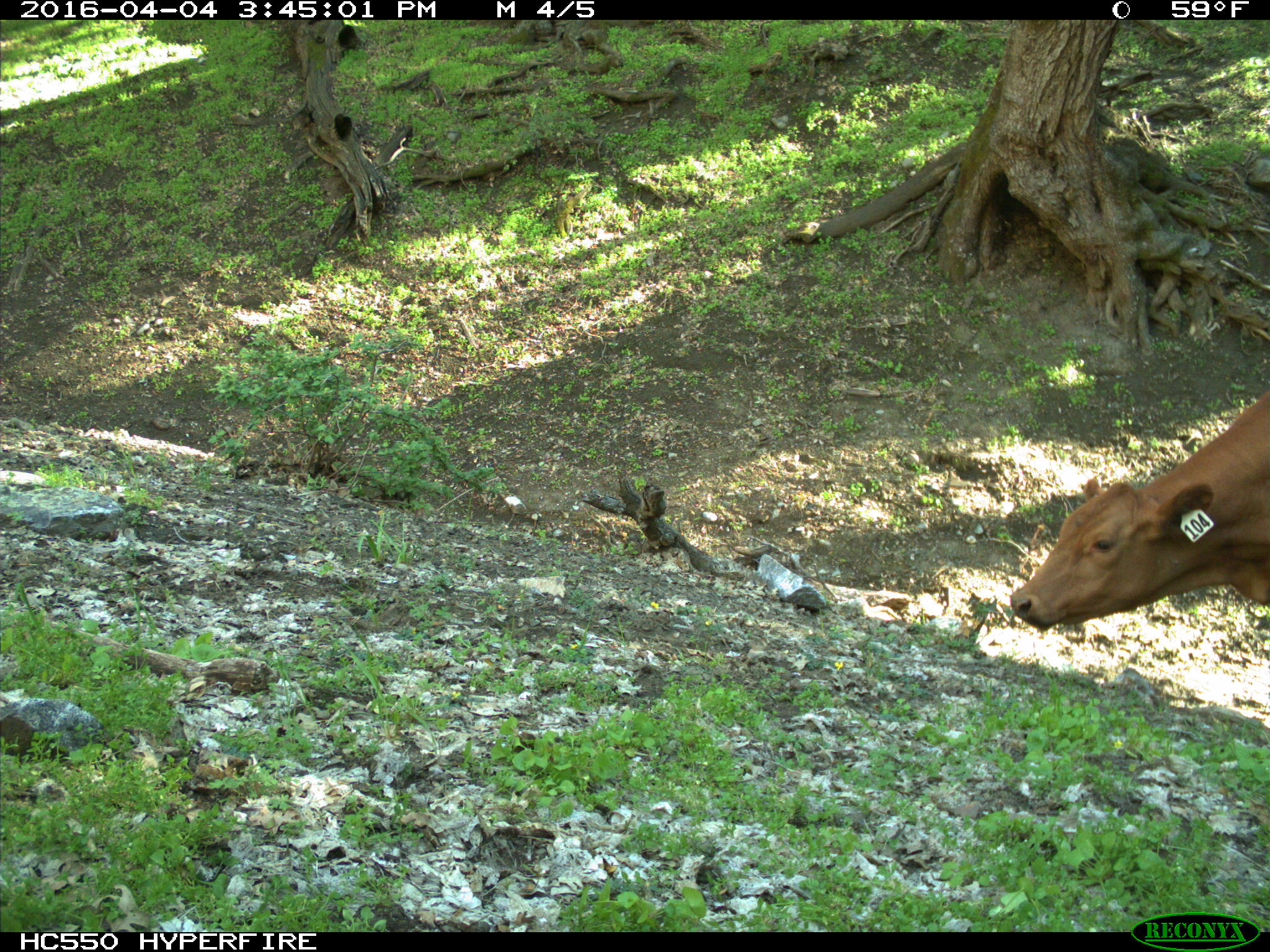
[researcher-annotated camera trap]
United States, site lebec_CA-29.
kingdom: Animalia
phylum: Chordata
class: Mammalia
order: Artiodactyla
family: Bovidae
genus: Bos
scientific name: Bos taurus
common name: domestic cow